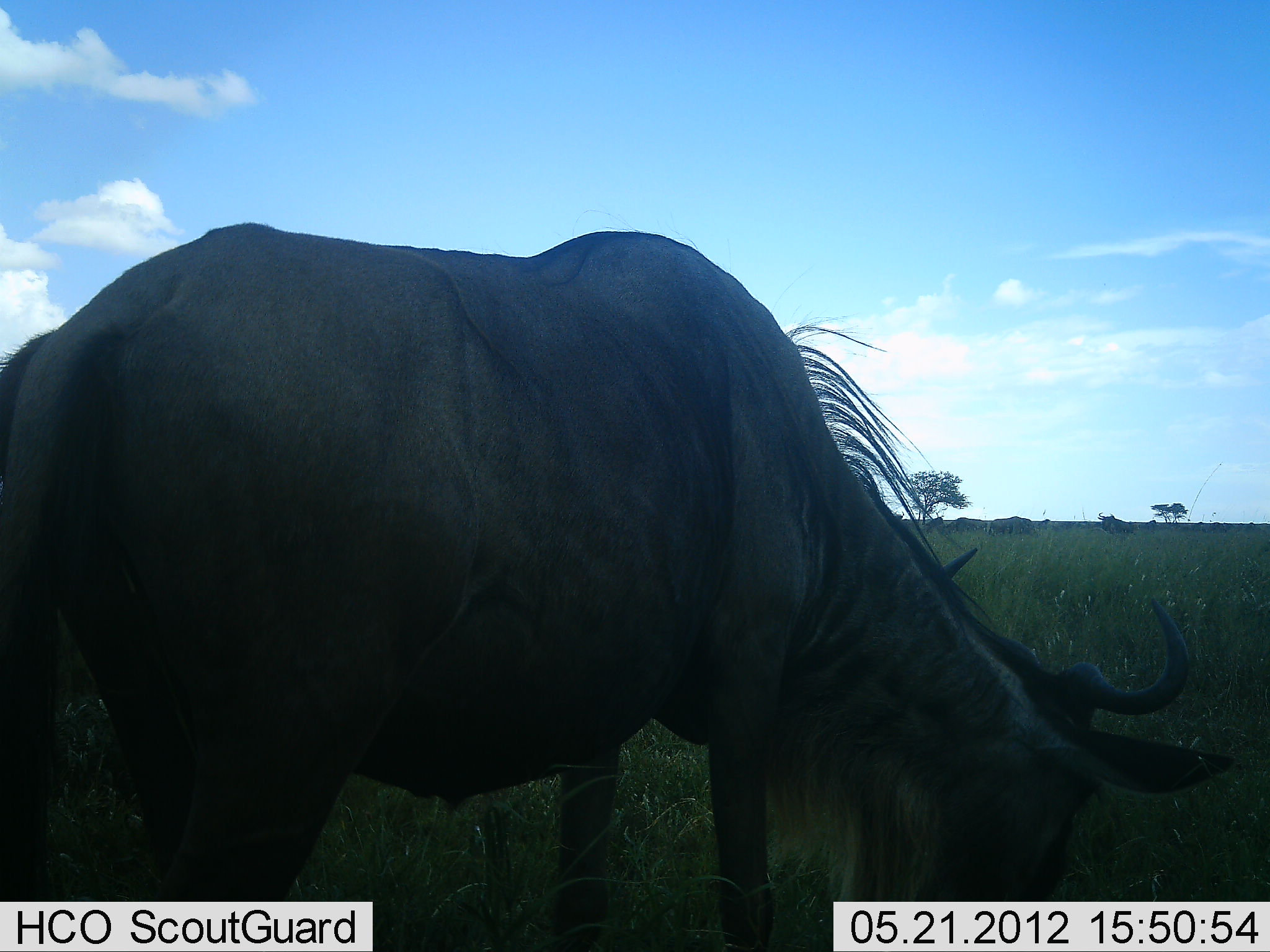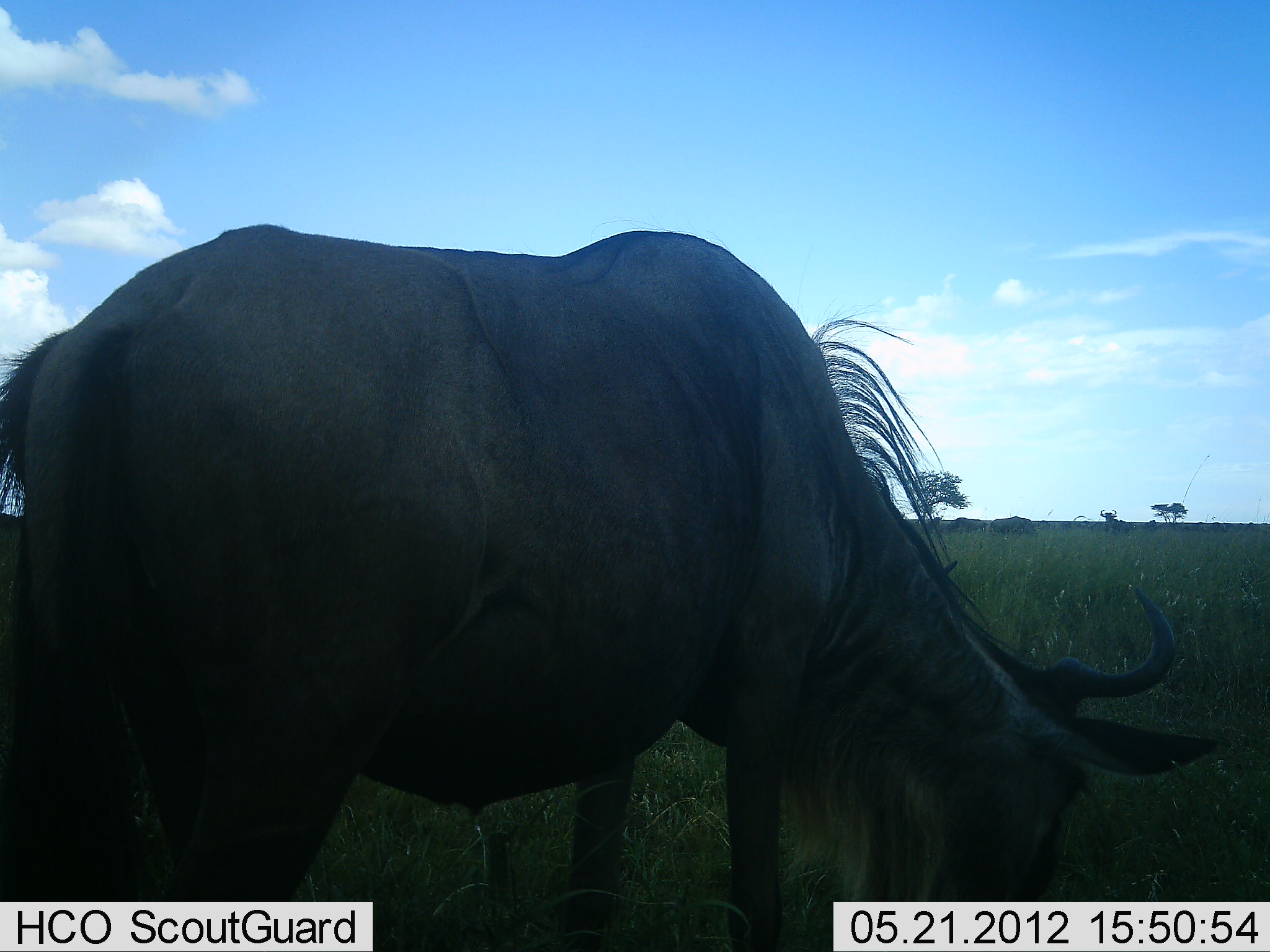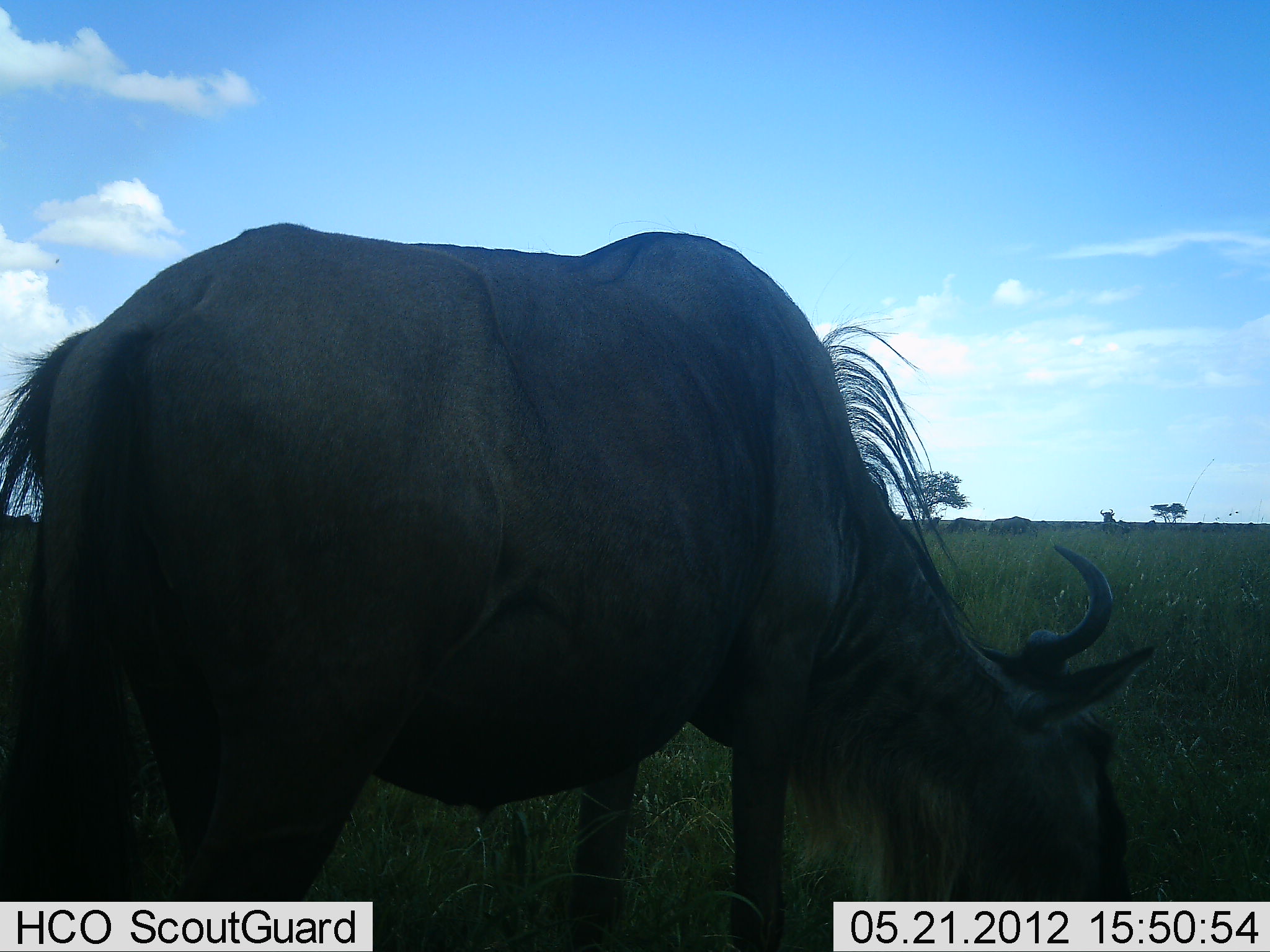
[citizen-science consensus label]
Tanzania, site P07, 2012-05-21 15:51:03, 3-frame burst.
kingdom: Animalia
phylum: Chordata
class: Mammalia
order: Artiodactyla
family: Bovidae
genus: Connochaetes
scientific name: Connochaetes taurinus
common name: blue wildebeest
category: wildebeest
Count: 1.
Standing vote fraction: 47%.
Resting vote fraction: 0%.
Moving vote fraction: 7%.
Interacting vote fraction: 0%.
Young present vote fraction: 0%.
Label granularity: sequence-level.